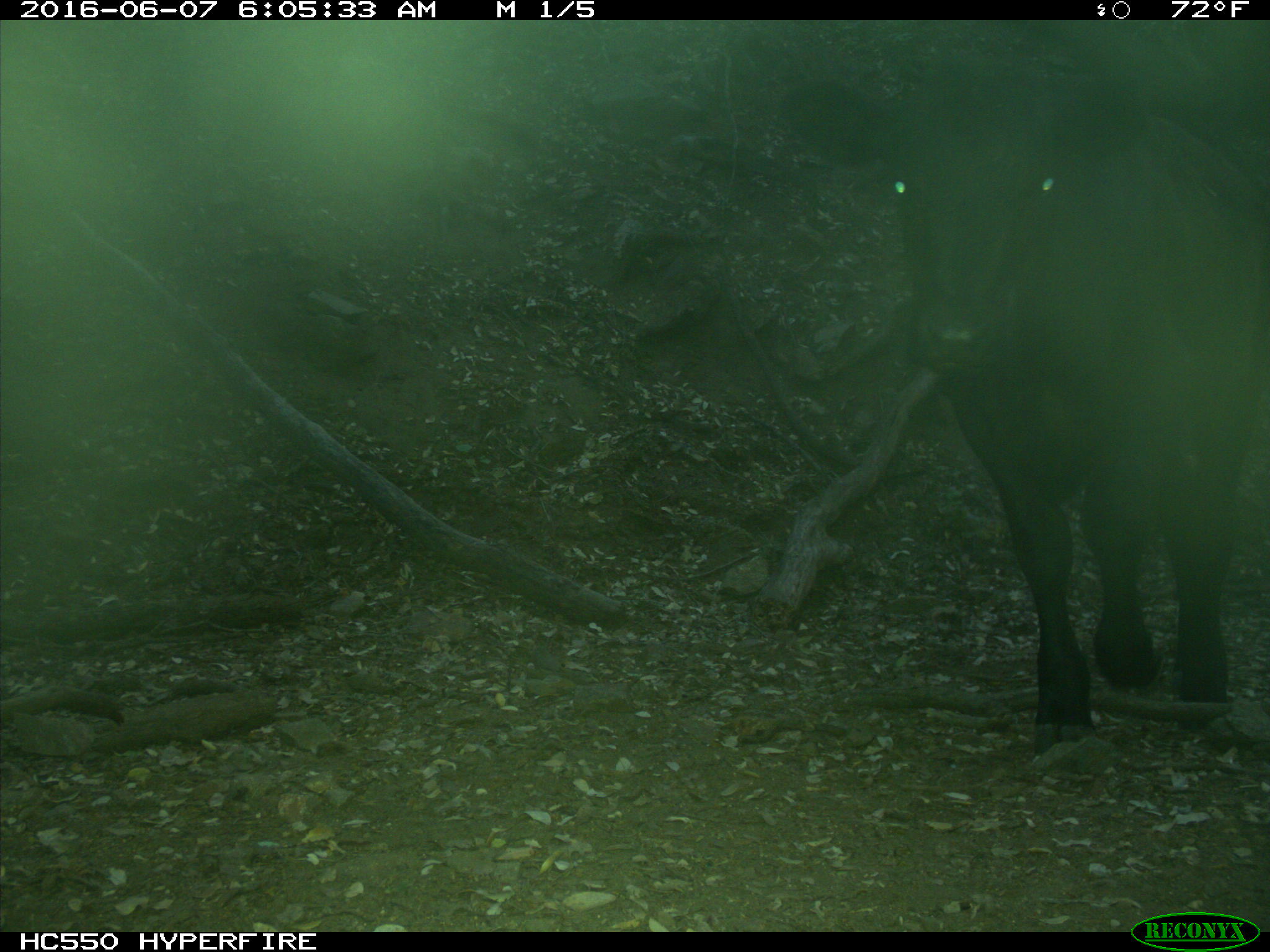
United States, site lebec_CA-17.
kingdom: Animalia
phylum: Chordata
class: Mammalia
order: Artiodactyla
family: Bovidae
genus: Bos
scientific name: Bos taurus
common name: domestic cow